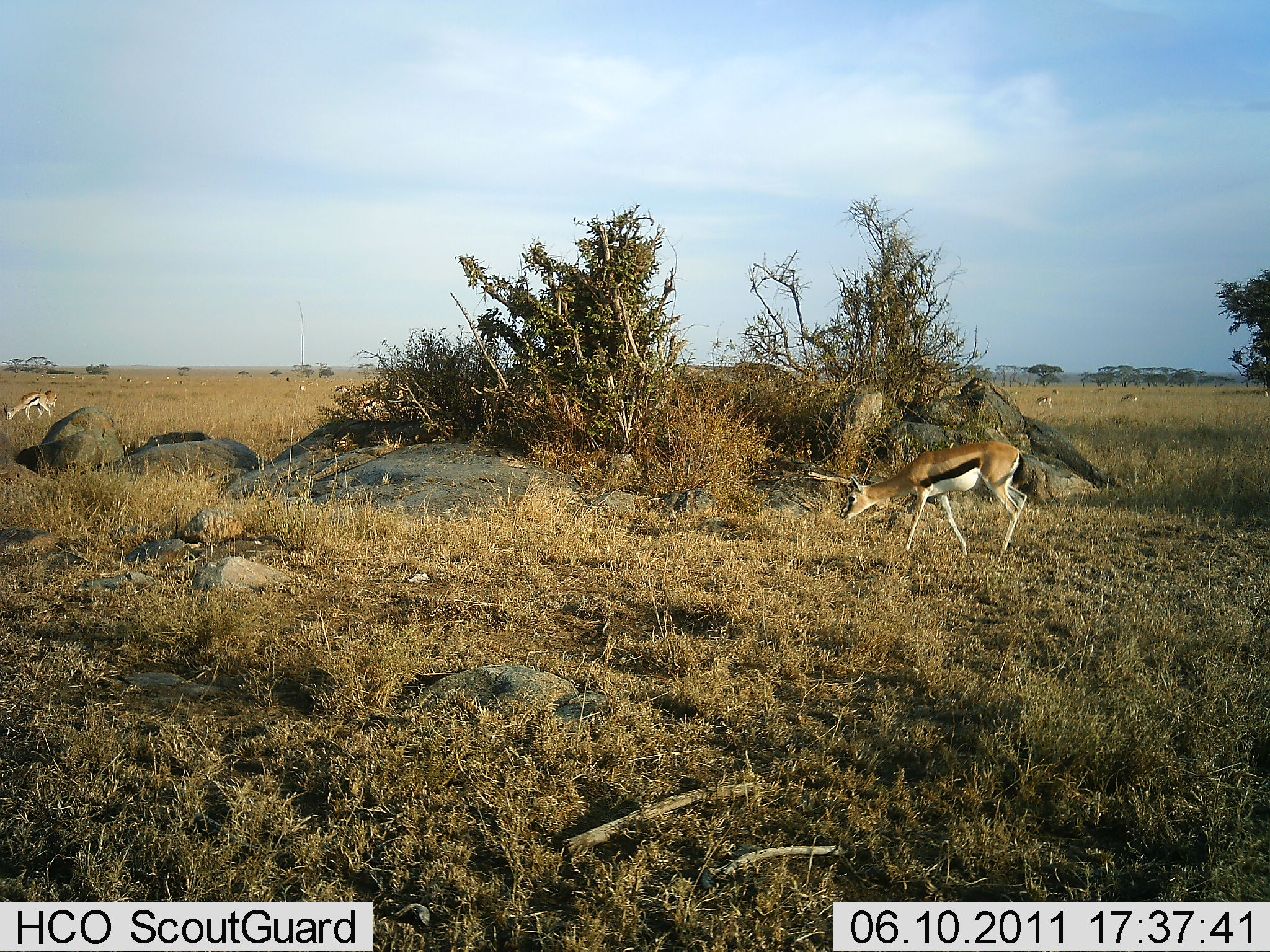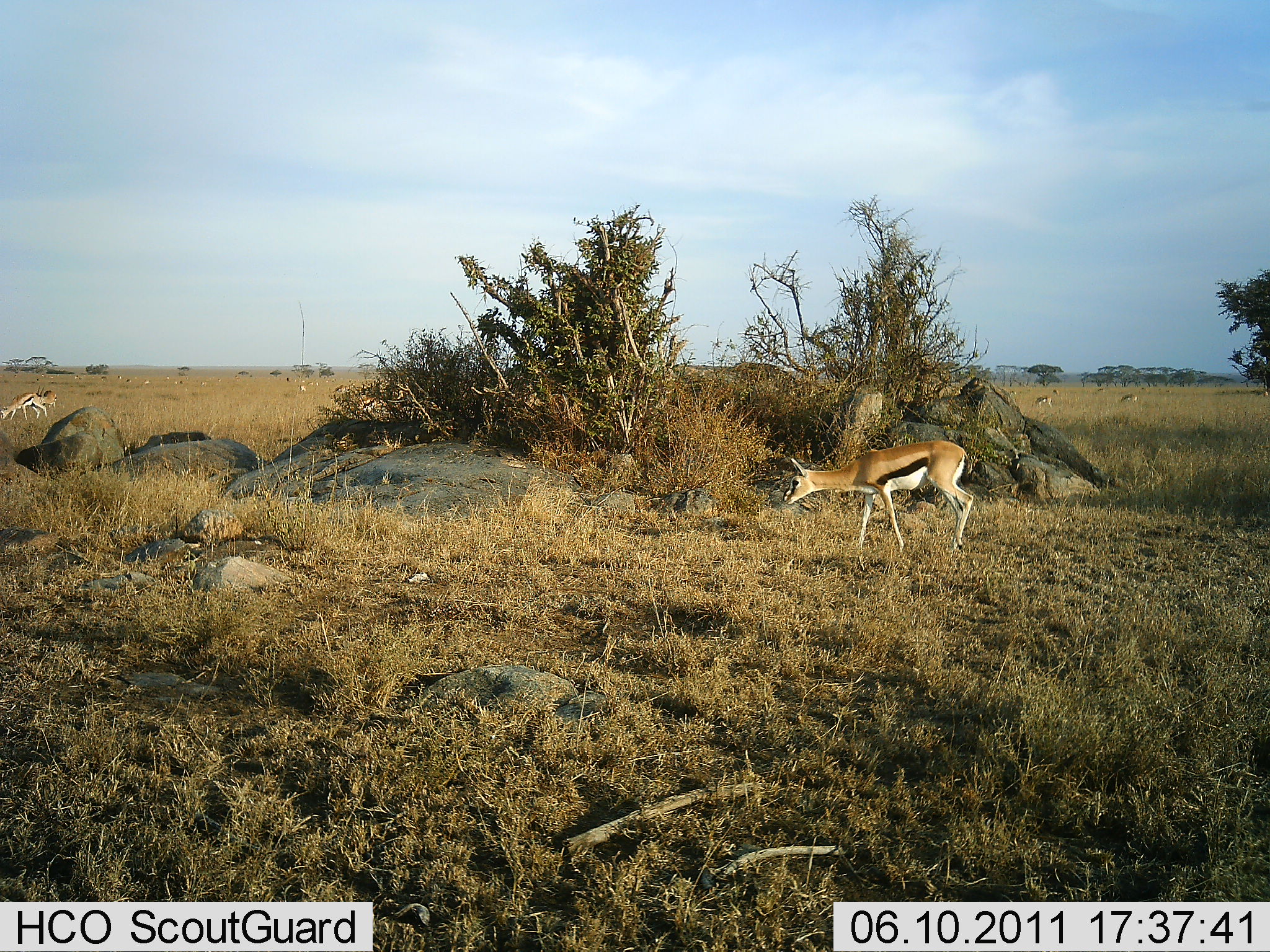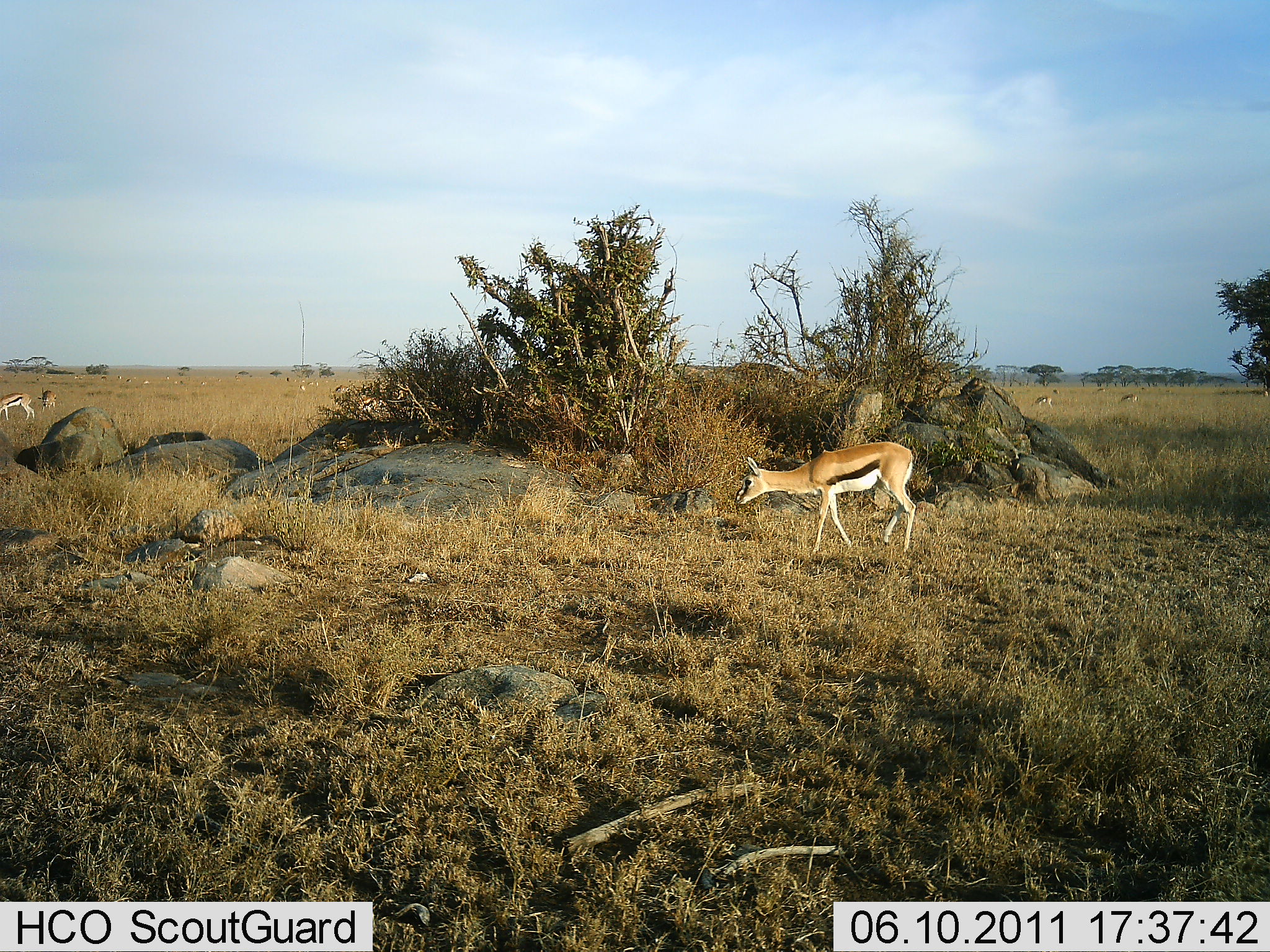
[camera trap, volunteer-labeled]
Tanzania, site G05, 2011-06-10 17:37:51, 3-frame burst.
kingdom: Animalia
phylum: Chordata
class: Mammalia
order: Artiodactyla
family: Bovidae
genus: Eudorcas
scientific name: Eudorcas thomsonii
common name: thomson's gazelle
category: gazellethomsons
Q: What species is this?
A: Gazellethomsons (thomson's gazelle) (Eudorcas thomsonii).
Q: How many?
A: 3.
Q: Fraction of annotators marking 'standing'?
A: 15%.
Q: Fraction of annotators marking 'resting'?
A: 0%.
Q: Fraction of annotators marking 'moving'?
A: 62%.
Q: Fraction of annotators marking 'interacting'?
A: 0%.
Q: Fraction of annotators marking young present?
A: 0%.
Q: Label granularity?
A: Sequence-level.